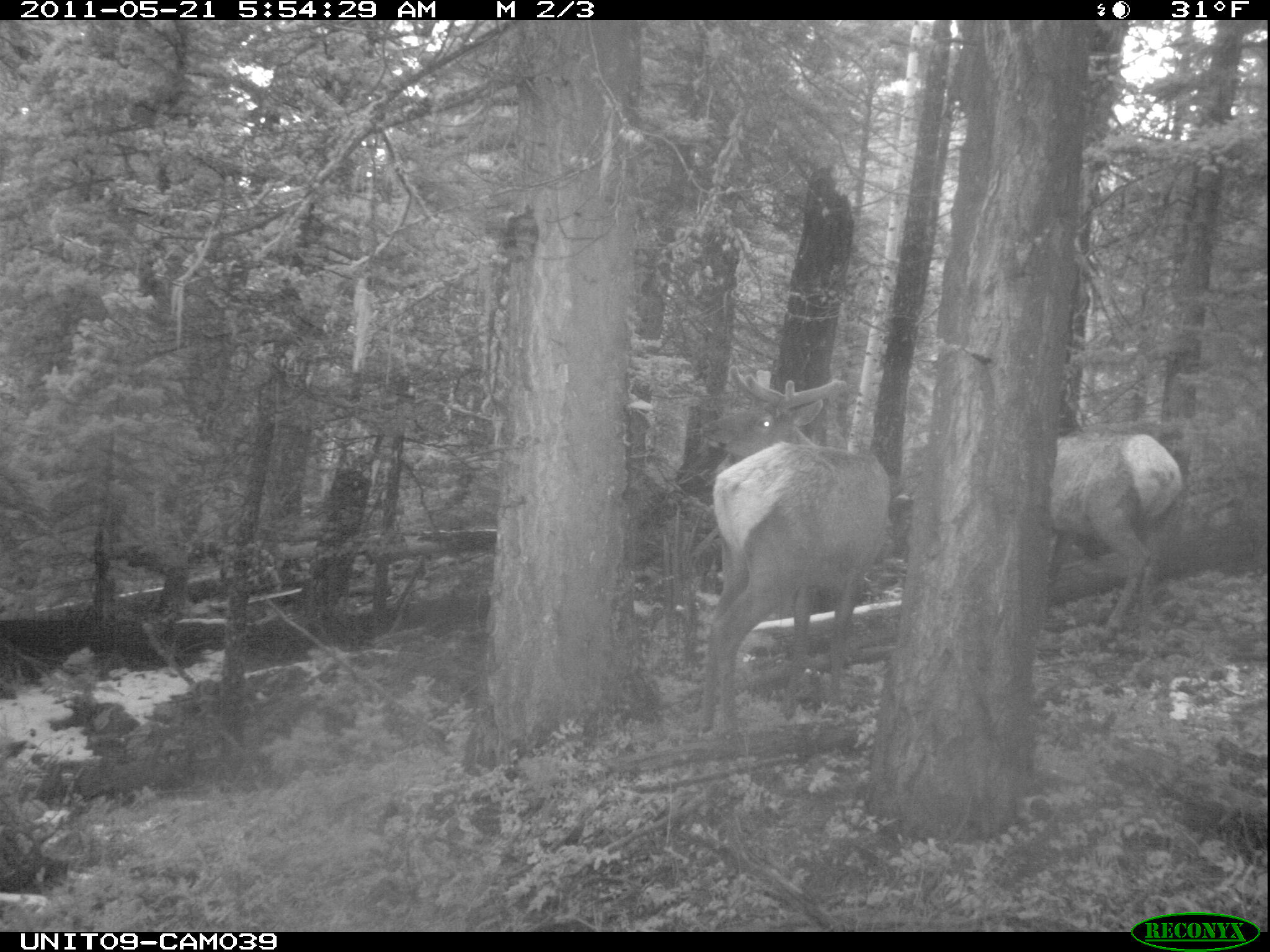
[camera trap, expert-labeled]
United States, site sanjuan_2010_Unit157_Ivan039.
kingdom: Animalia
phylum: Chordata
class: Mammalia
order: Artiodactyla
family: Cervidae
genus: Cervus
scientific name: Cervus elaphus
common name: red deer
Cervus elaphus (red deer).